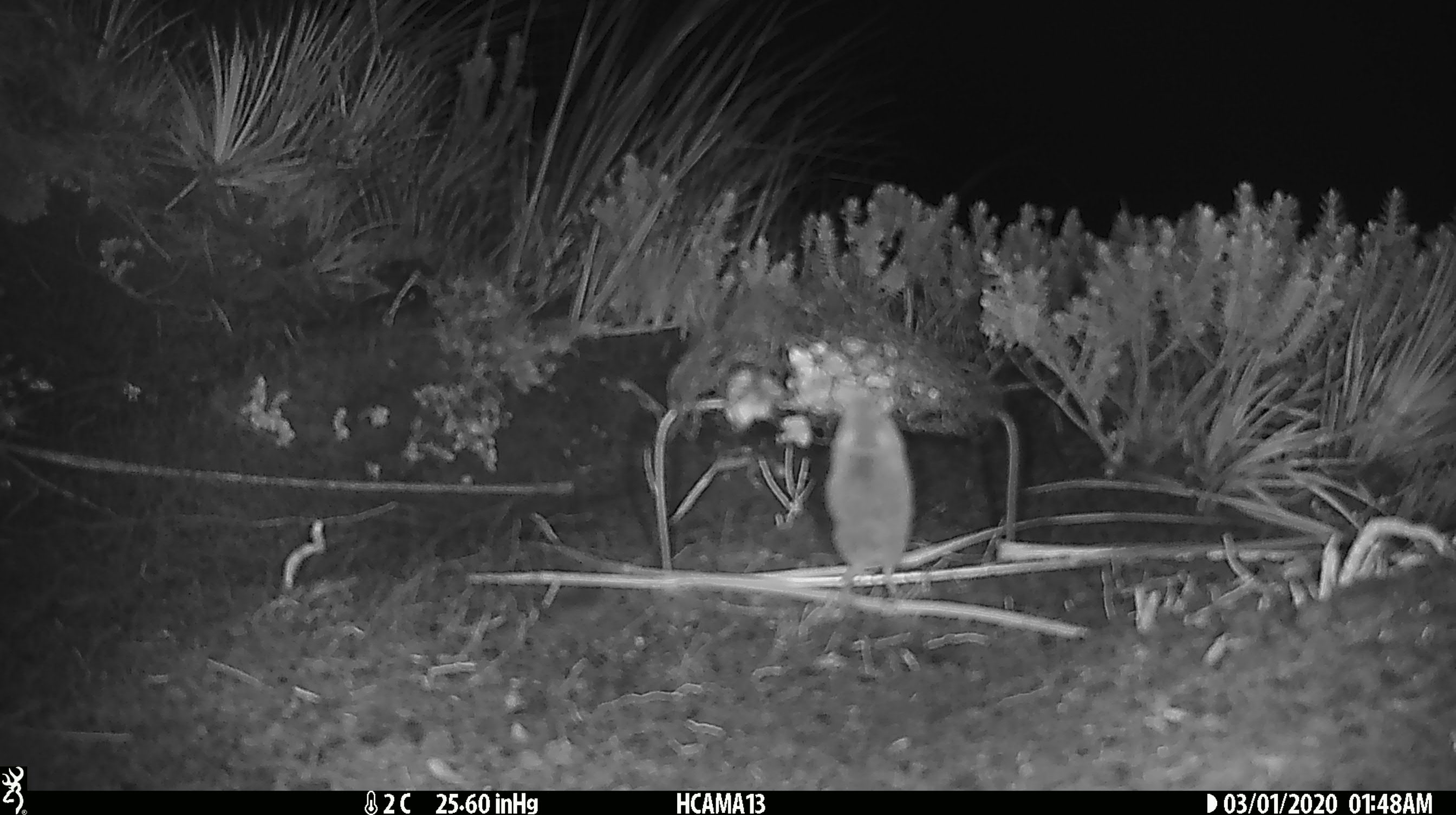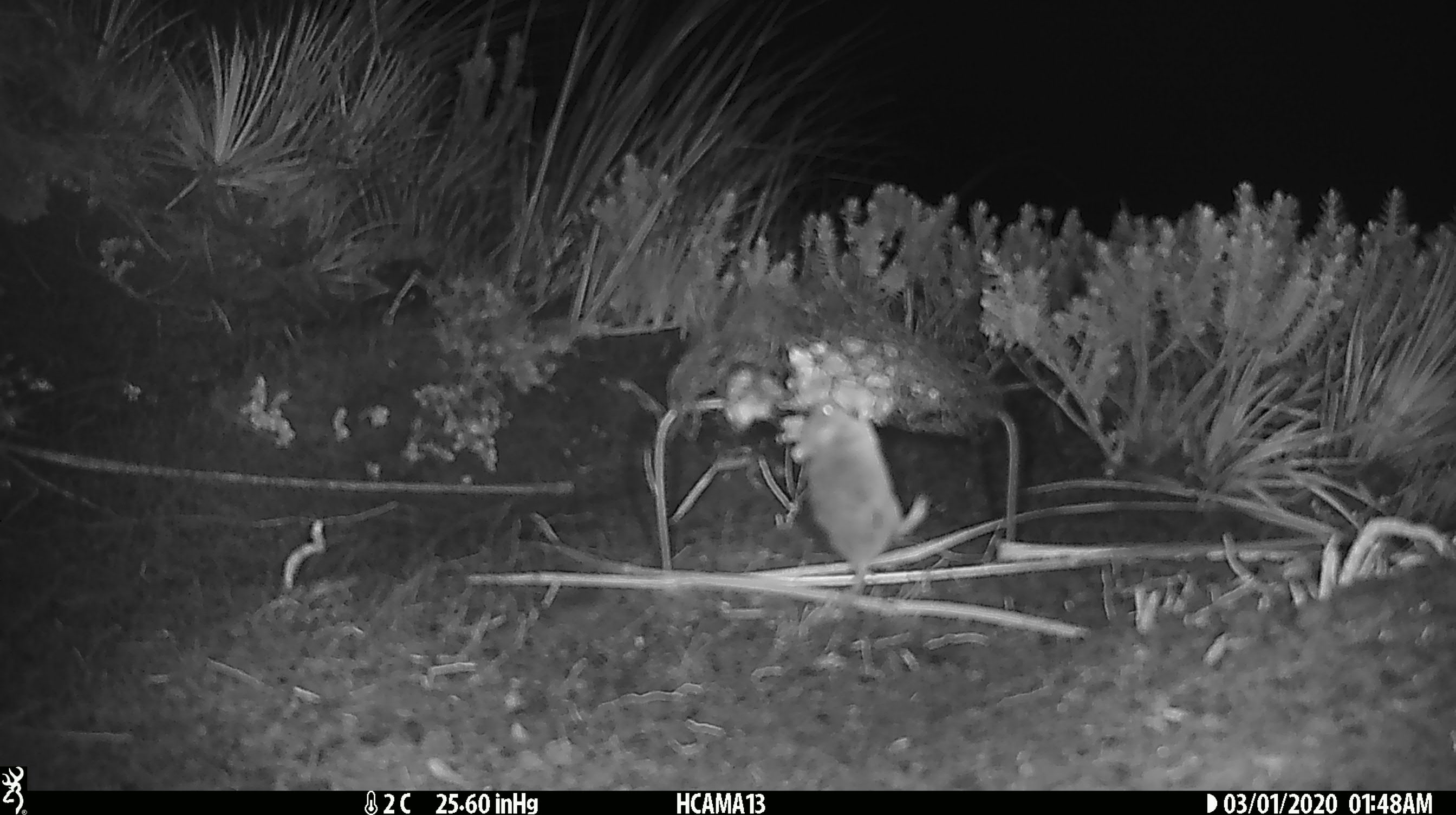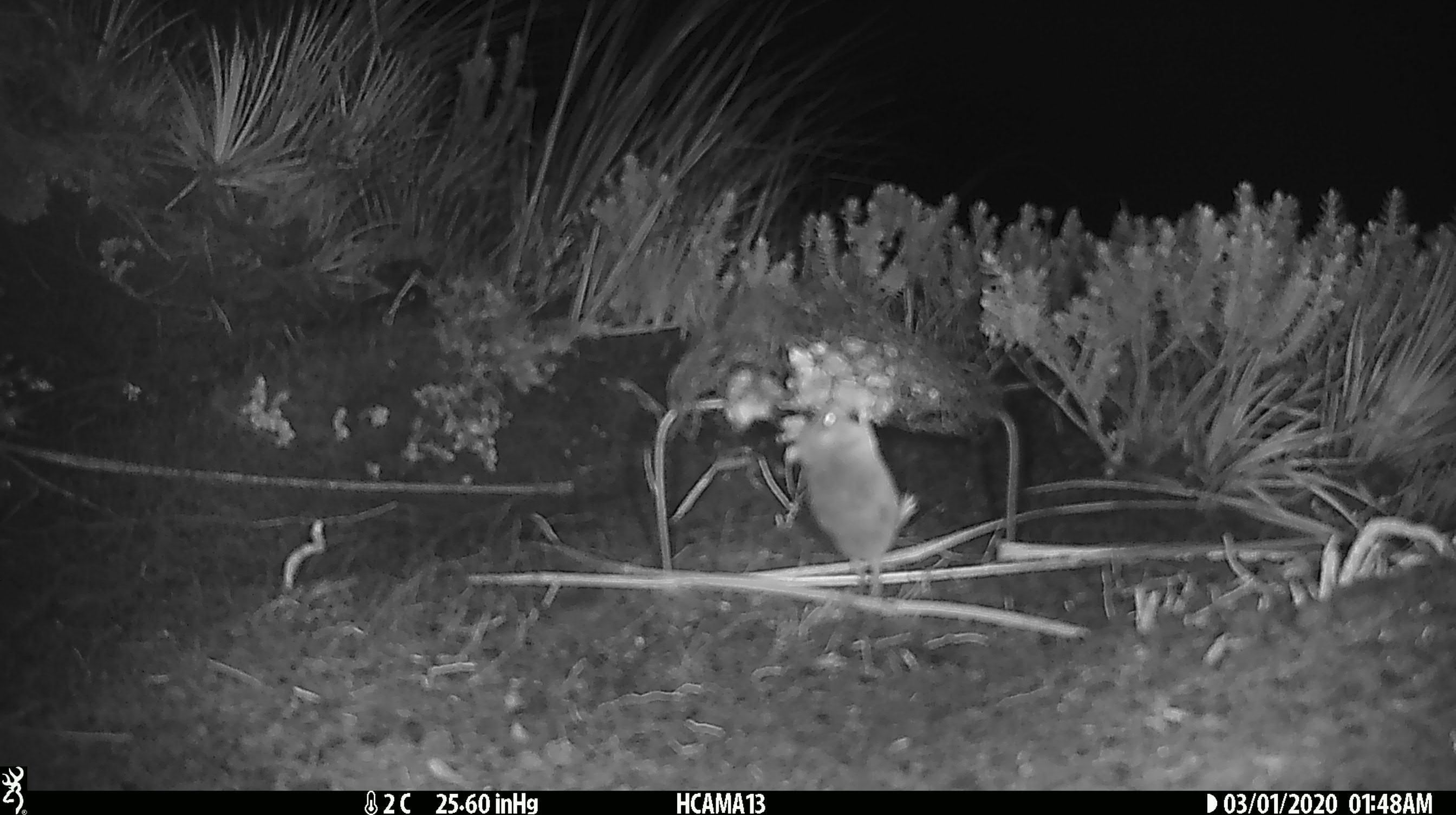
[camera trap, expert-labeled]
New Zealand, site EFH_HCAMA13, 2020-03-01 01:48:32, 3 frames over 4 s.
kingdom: Animalia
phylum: Chordata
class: Mammalia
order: Rodentia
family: Muridae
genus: Mus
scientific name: Mus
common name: mouse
Mouse (Mus).